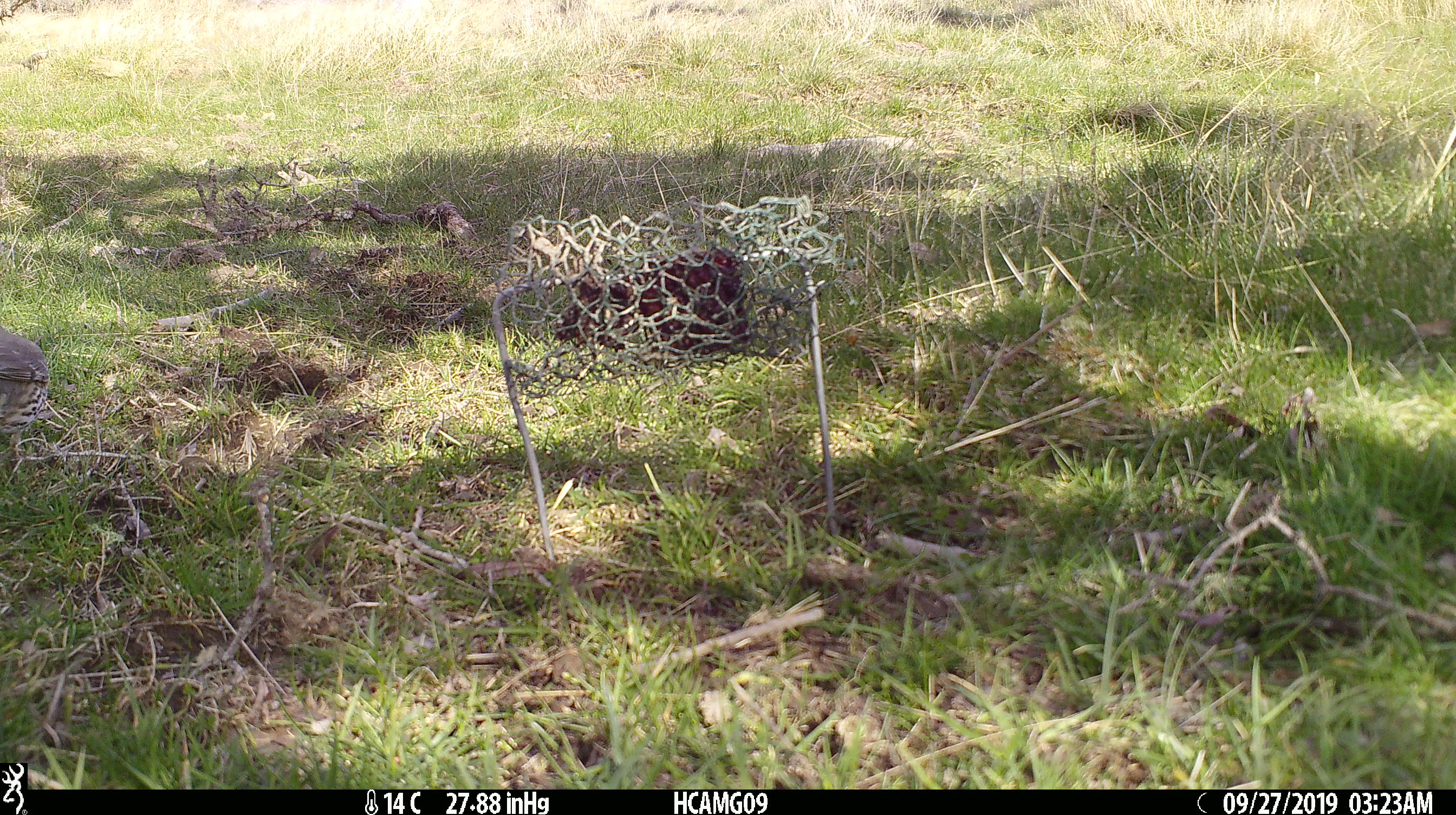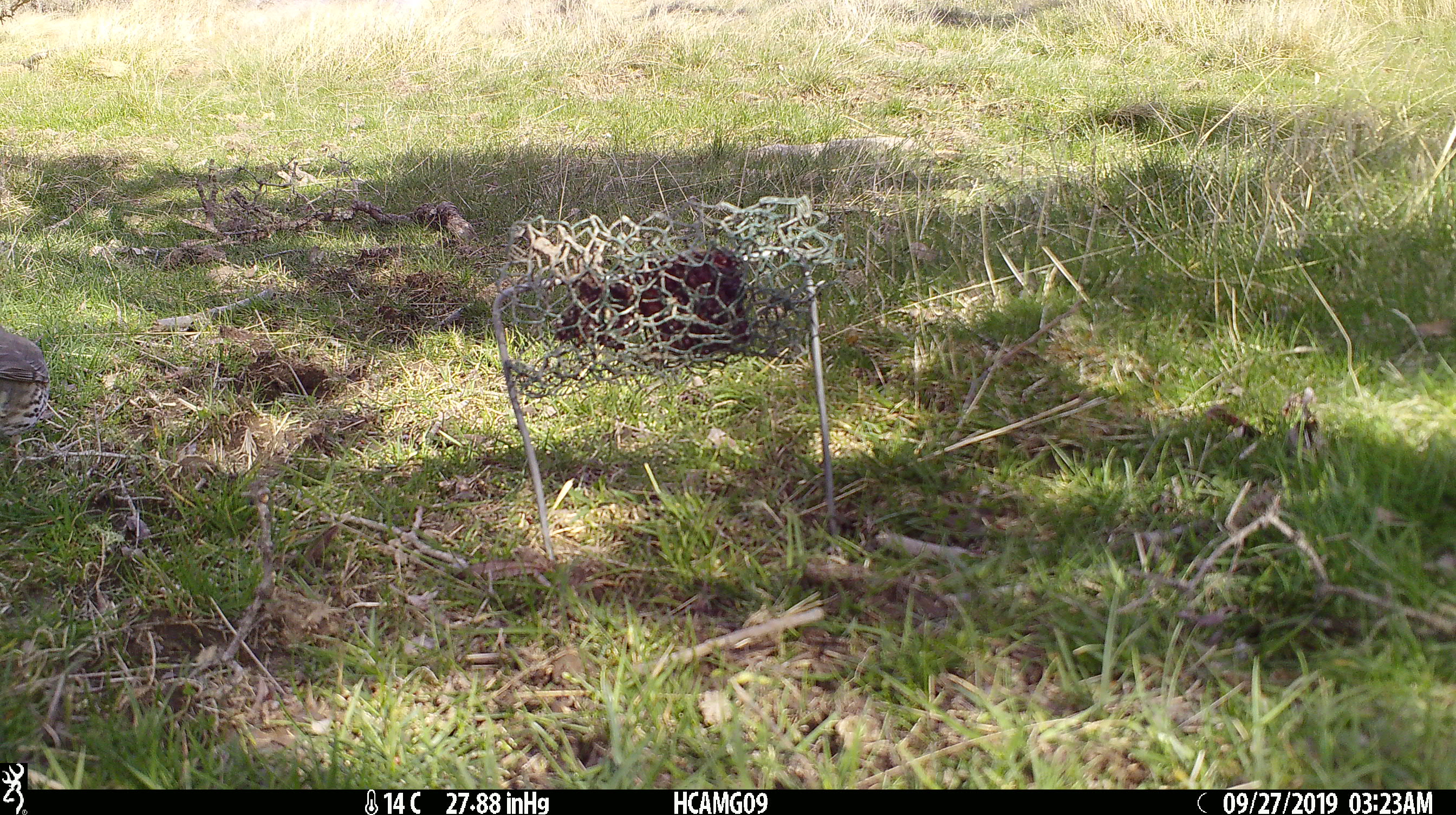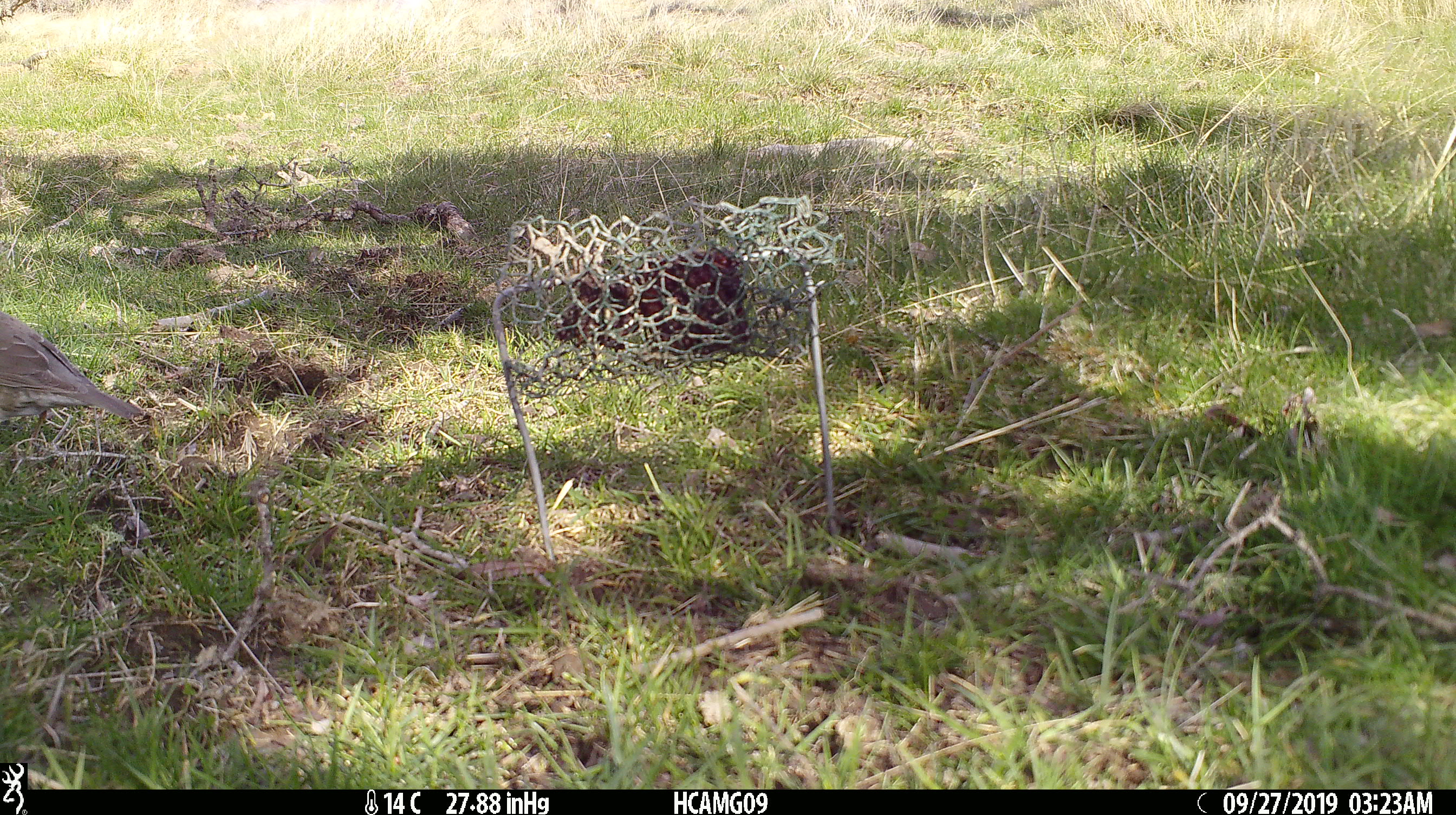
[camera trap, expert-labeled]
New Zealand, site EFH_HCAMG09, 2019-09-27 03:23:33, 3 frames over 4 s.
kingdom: Animalia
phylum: Chordata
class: Aves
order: Passeriformes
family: Turdidae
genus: Turdus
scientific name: Turdus philomelos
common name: song thrush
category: thrush